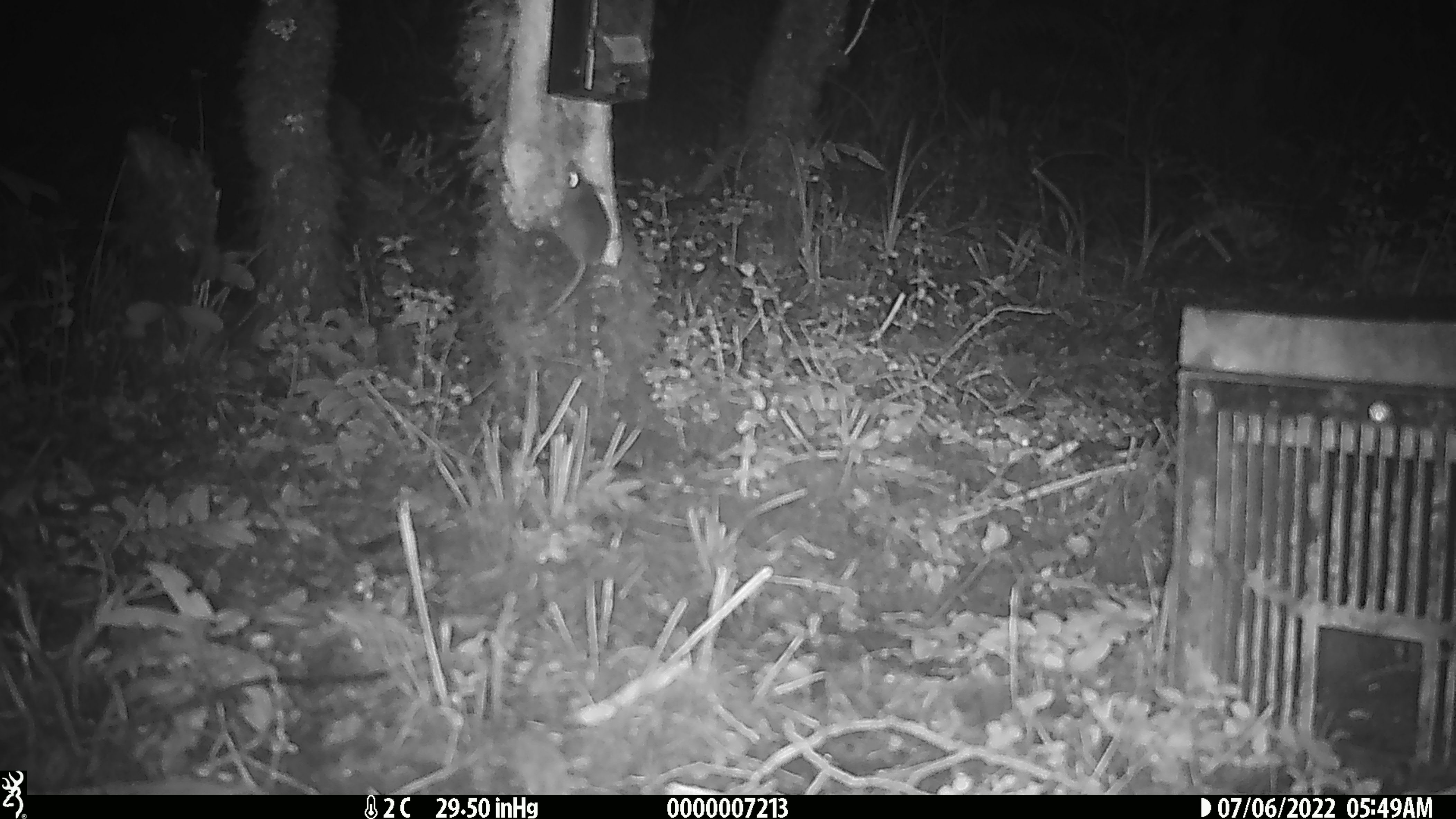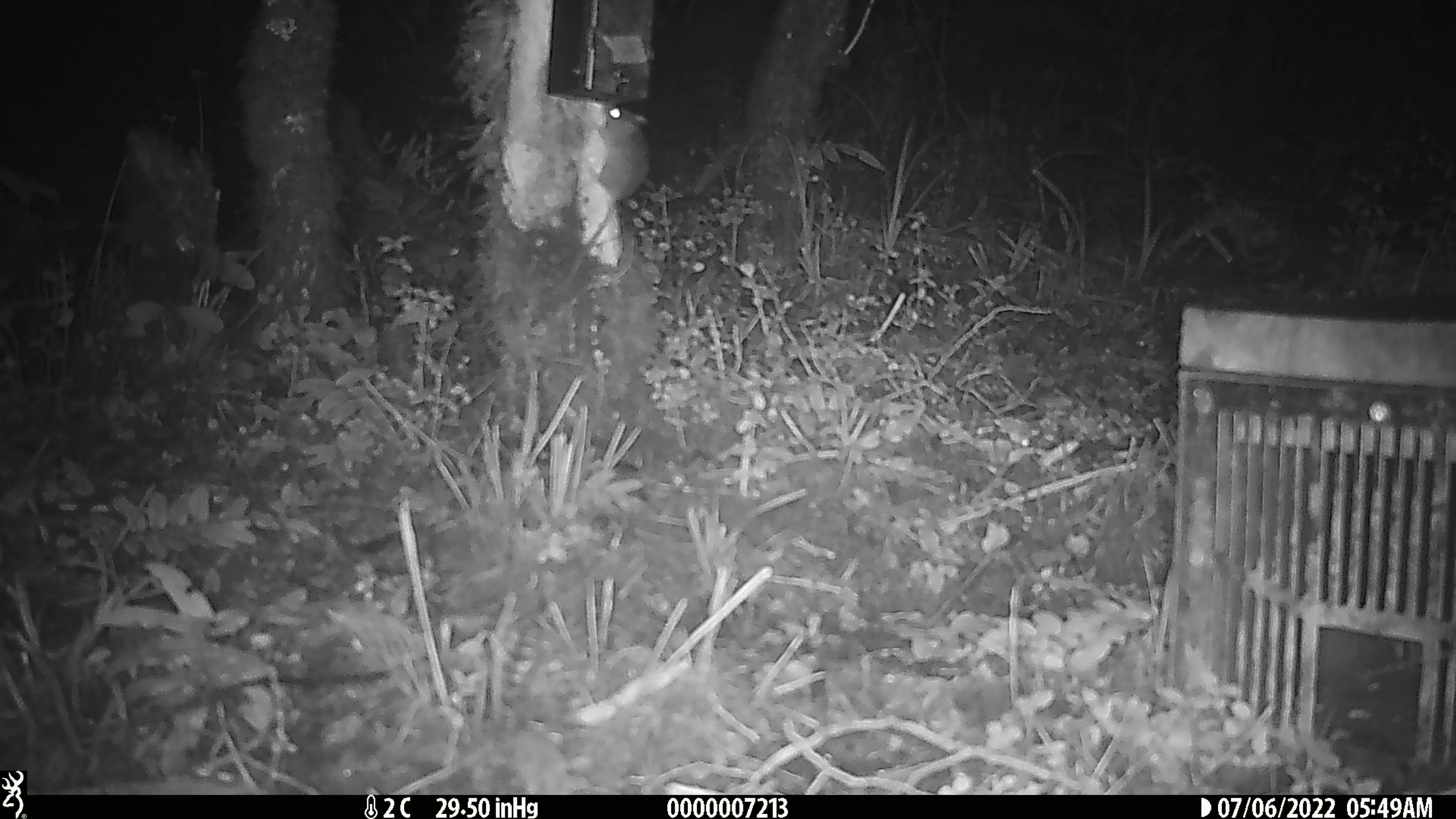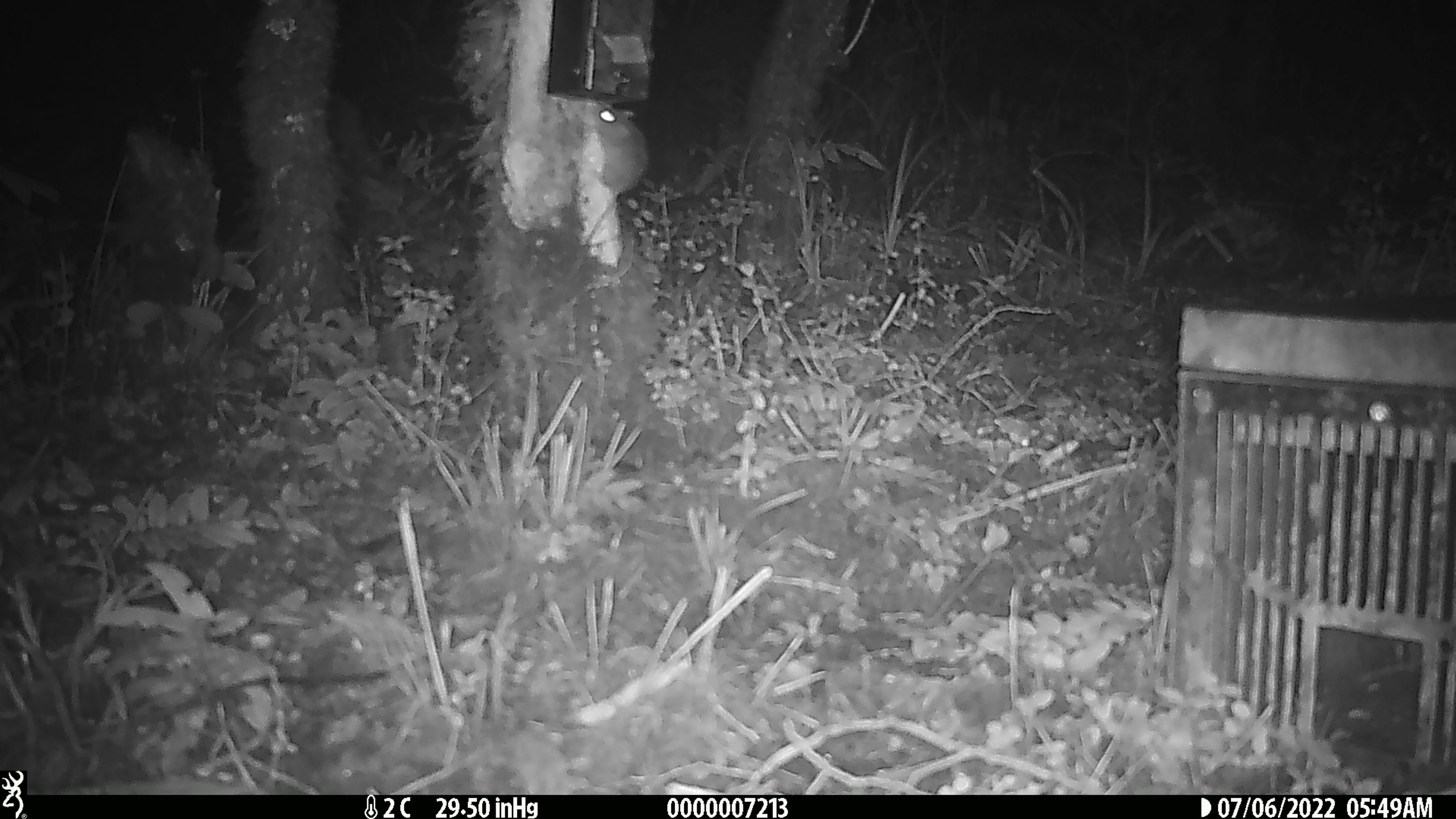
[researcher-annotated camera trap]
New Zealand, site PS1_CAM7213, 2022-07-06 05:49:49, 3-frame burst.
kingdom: Animalia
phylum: Chordata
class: Mammalia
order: Rodentia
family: Muridae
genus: Mus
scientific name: Mus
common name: mouse